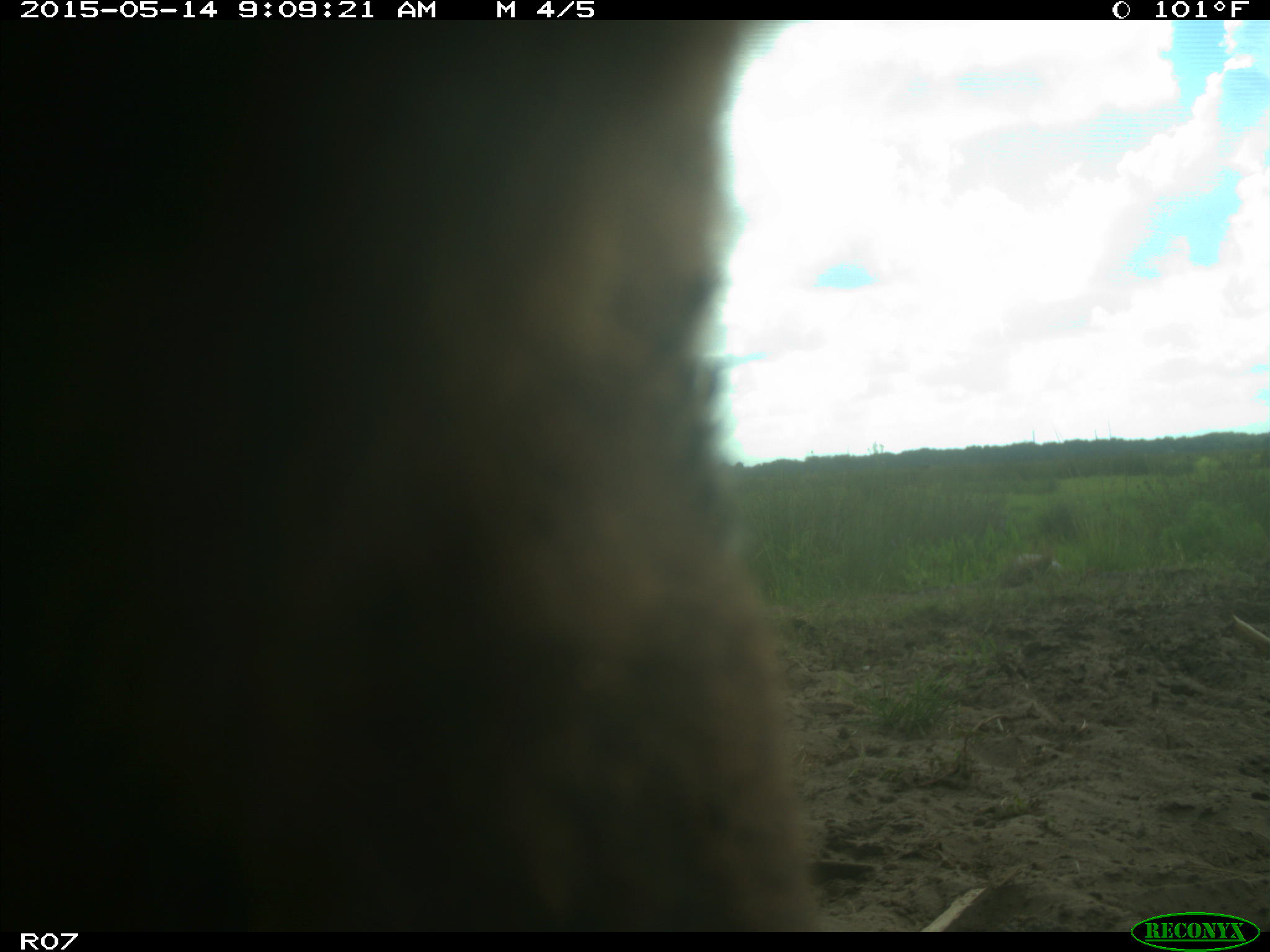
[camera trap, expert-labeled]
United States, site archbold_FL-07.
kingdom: Animalia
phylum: Chordata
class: Mammalia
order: Artiodactyla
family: Bovidae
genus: Bos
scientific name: Bos taurus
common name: domestic cow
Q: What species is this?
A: Bos taurus (domestic cow).